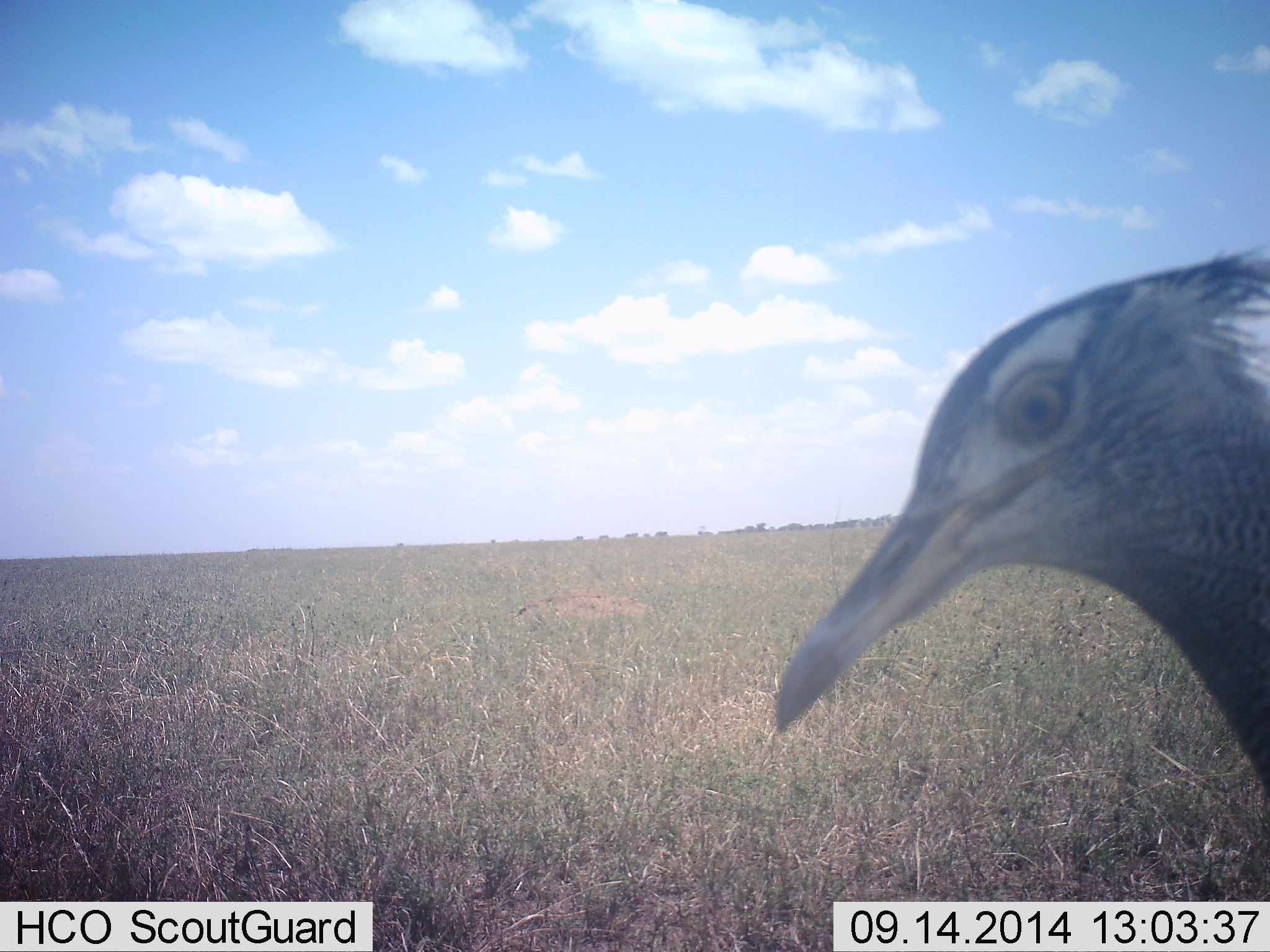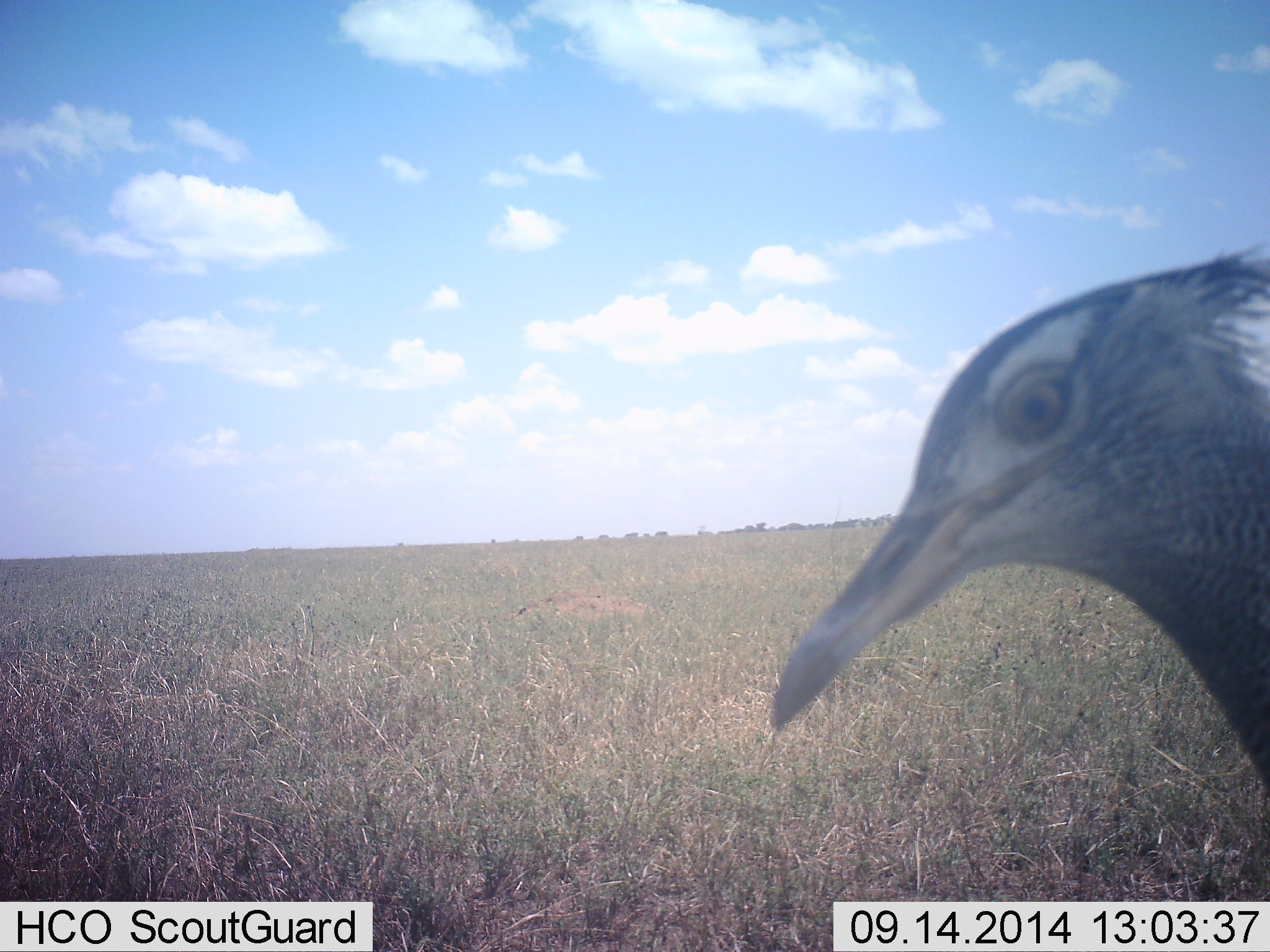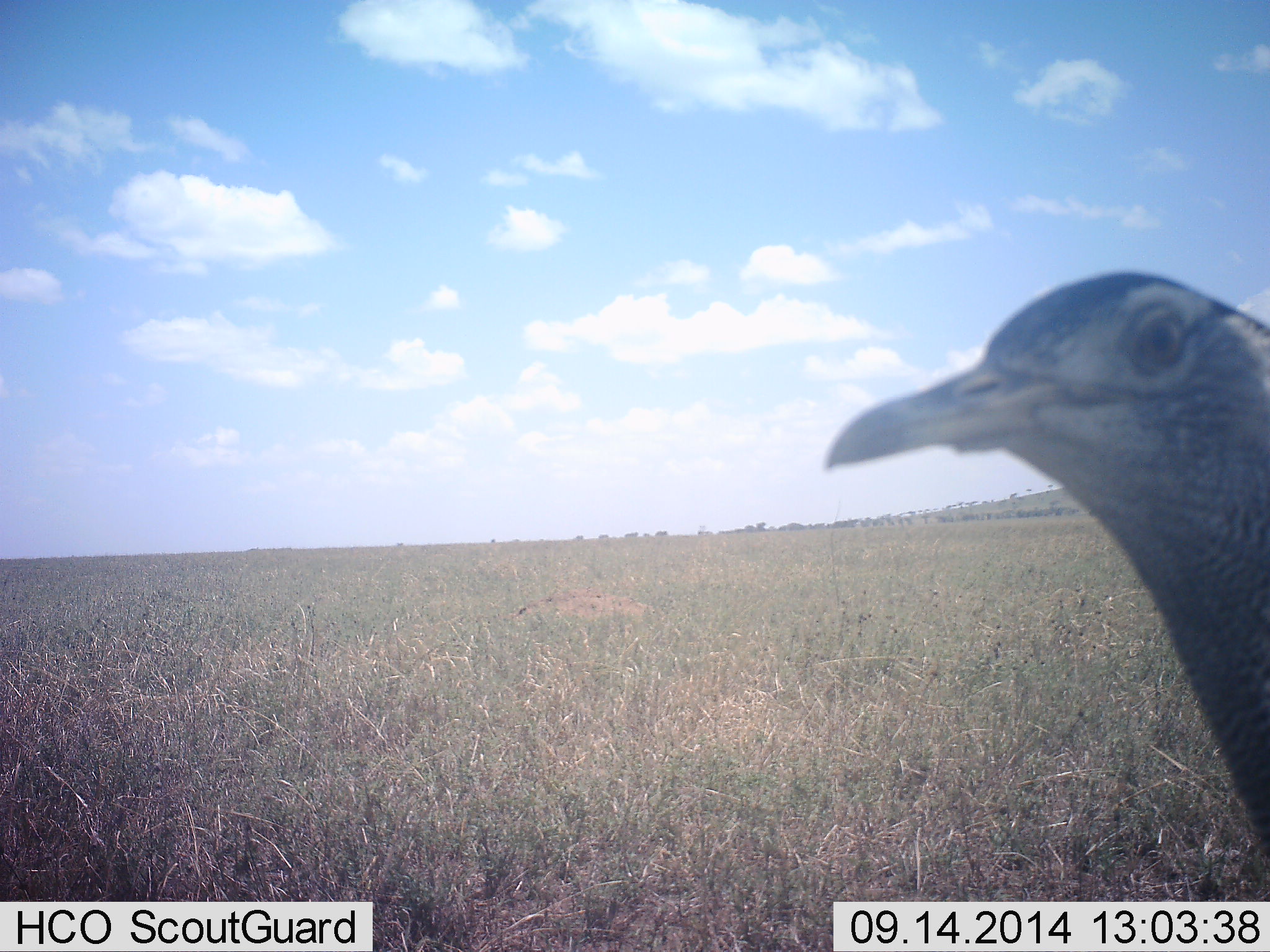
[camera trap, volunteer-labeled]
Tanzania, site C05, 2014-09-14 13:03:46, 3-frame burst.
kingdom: Animalia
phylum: Chordata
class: Aves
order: Otidiformes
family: Otididae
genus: Ardeotis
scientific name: Ardeotis kori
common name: kori bustard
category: koribustard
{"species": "koribustard (kori bustard) (Ardeotis kori)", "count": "1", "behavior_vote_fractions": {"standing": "80%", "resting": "0%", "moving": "10%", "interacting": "10%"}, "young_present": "0%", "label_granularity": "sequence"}